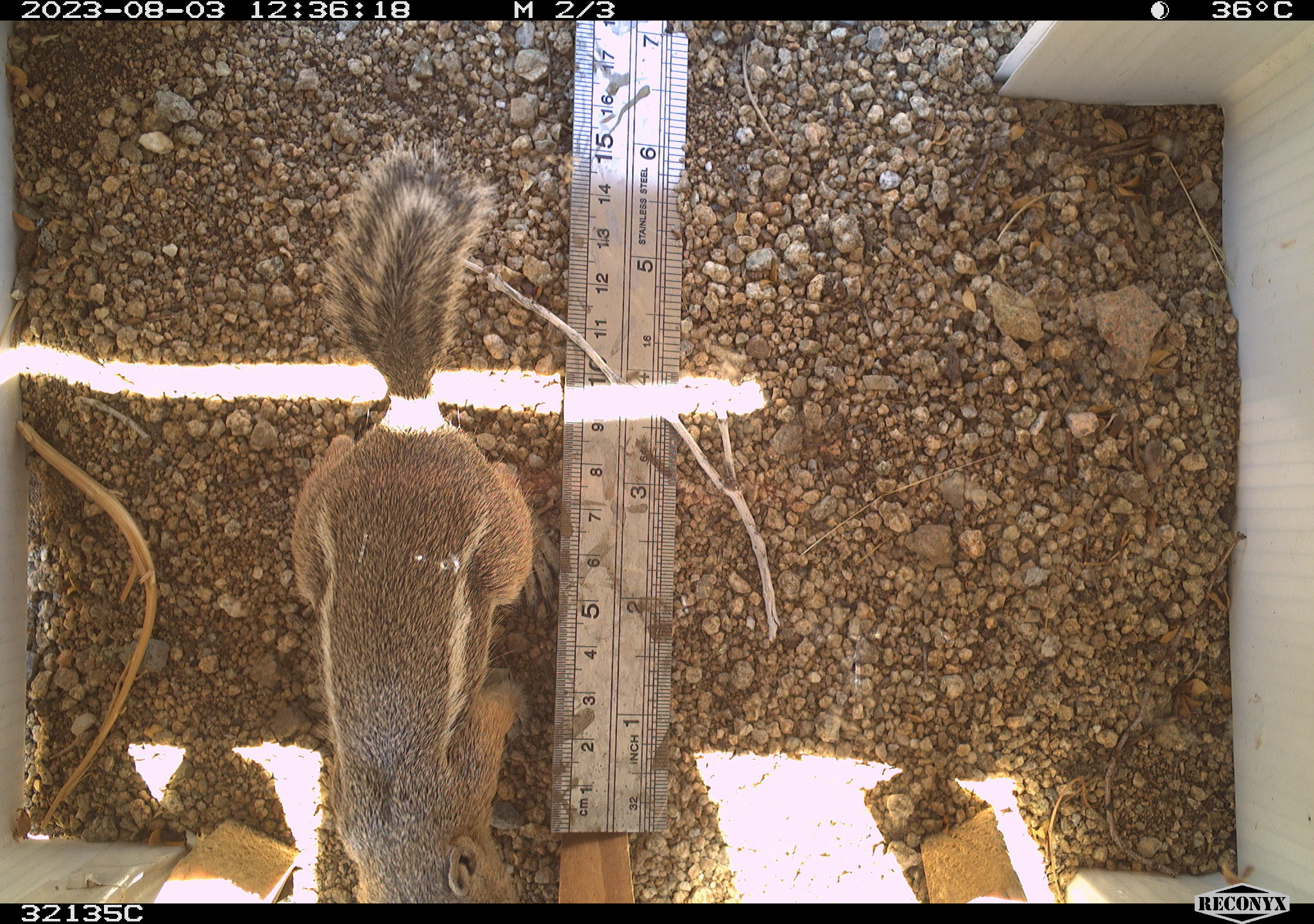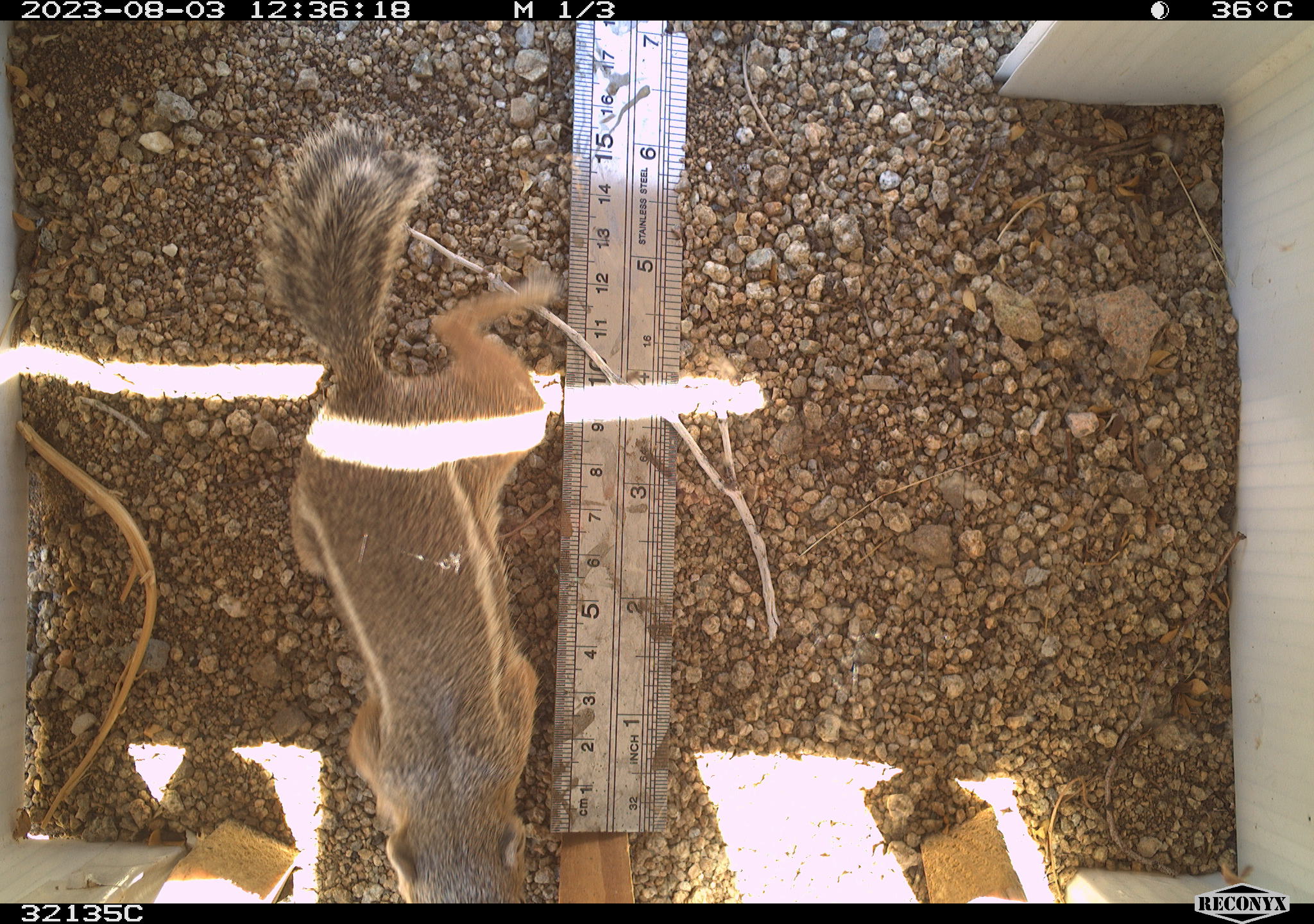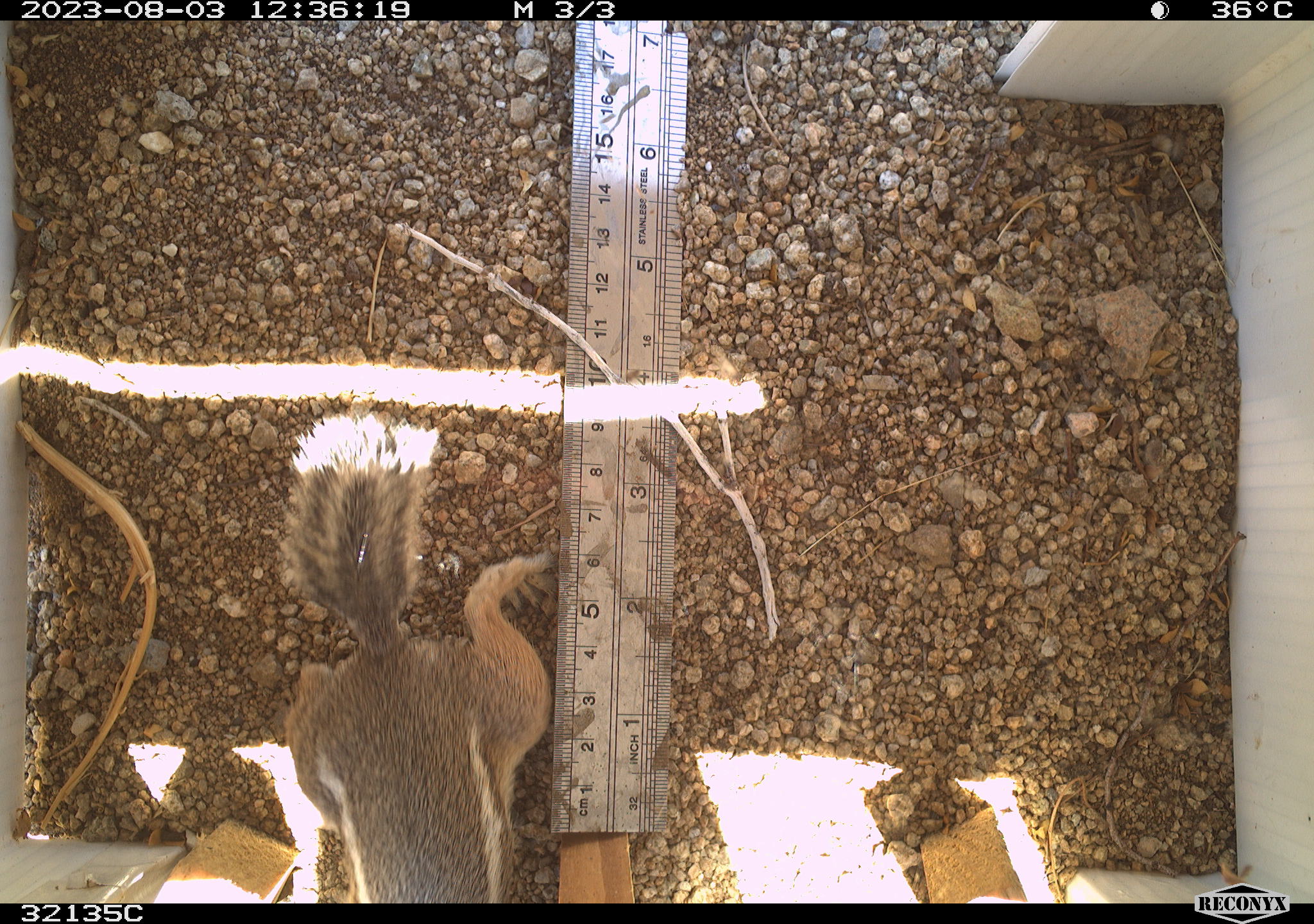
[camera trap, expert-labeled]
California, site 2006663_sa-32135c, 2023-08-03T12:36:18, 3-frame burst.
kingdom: Animalia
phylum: Chordata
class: Mammalia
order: Rodentia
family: Sciuridae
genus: Ammospermophilus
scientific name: Ammospermophilus leucurus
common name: white-tailed antelope squirrel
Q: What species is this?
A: White-tailed antelope squirrel (Ammospermophilus leucurus).